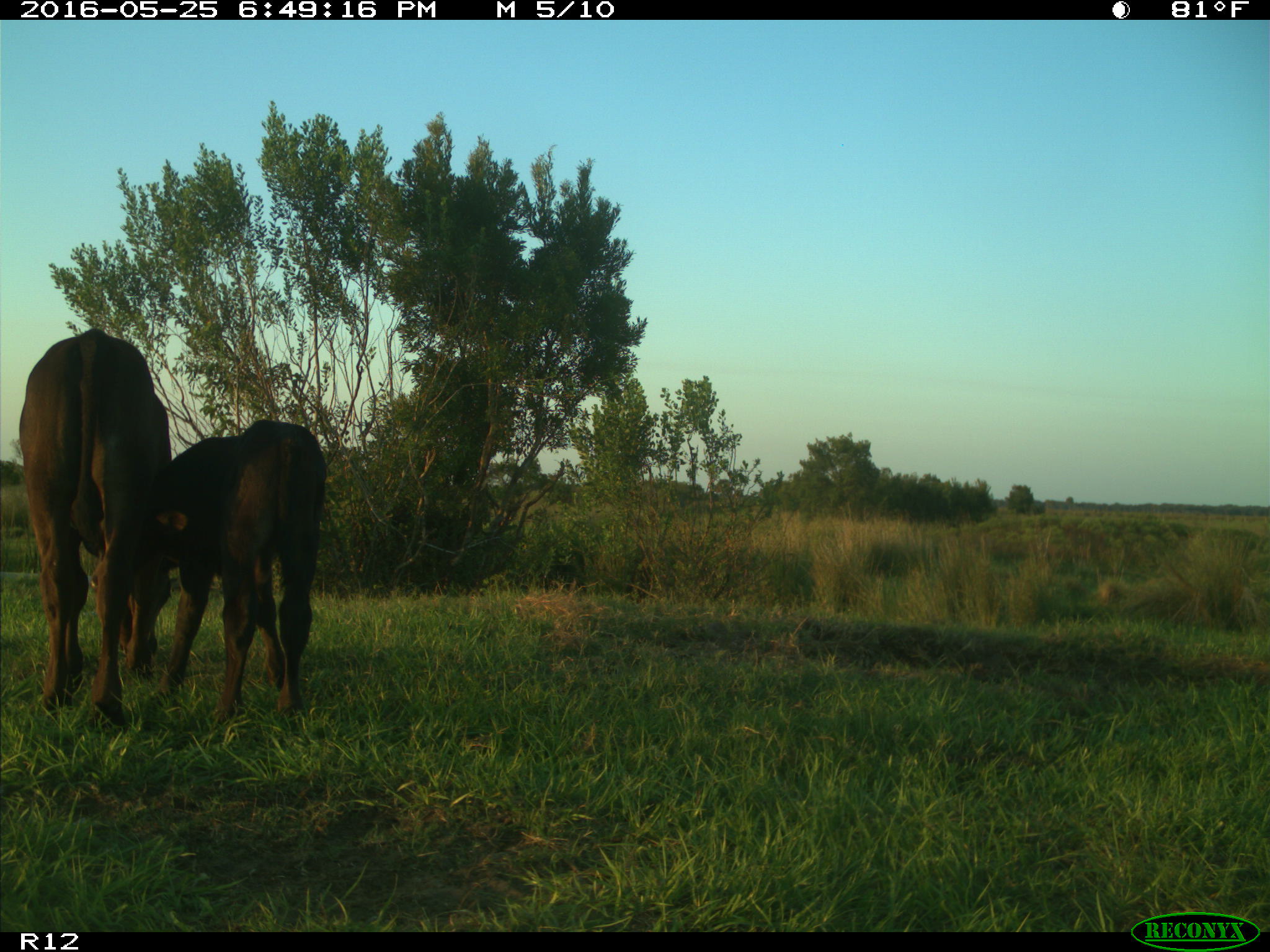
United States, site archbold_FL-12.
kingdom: Animalia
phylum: Chordata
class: Mammalia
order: Artiodactyla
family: Bovidae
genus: Bos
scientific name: Bos taurus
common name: domestic cow